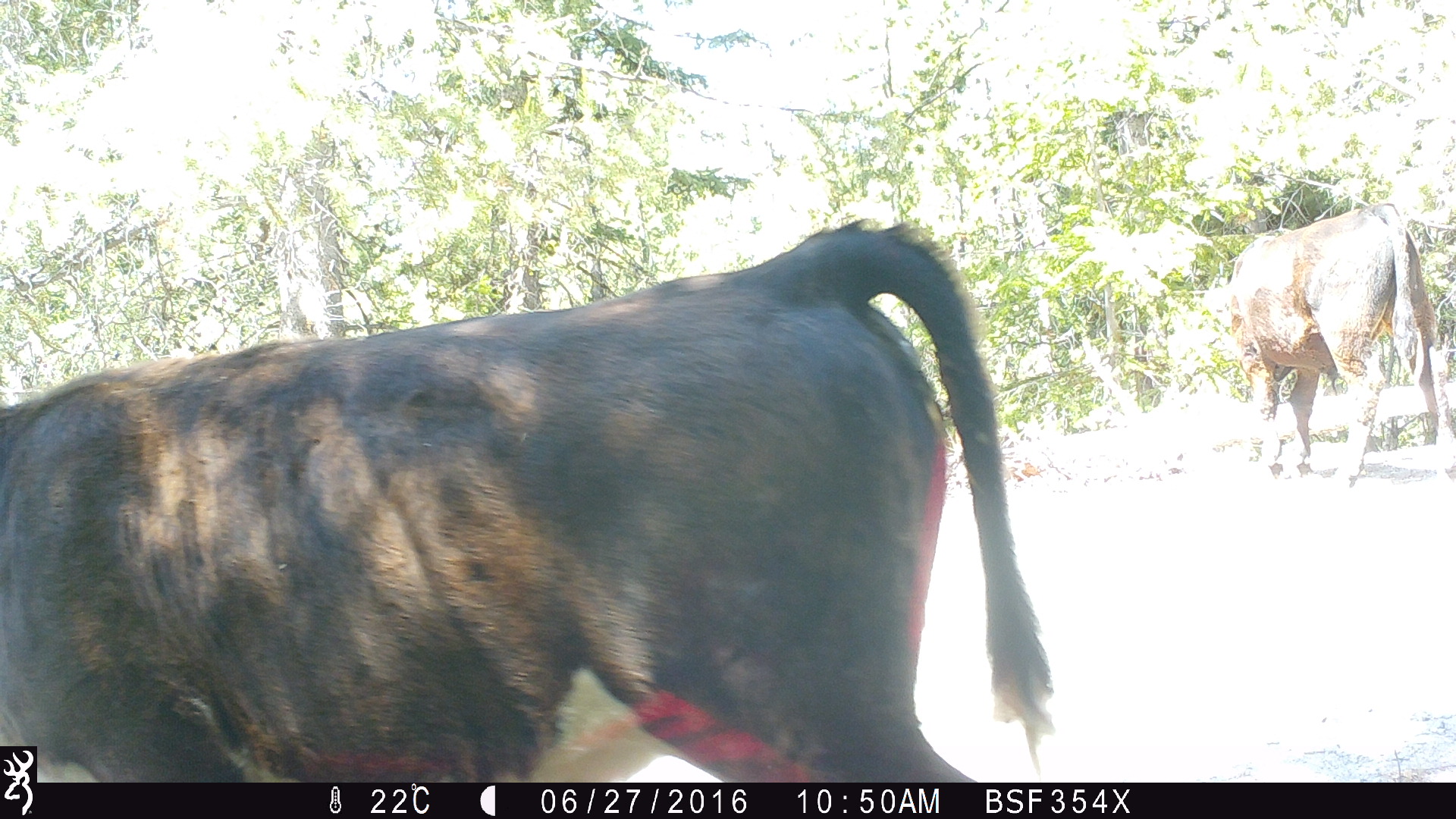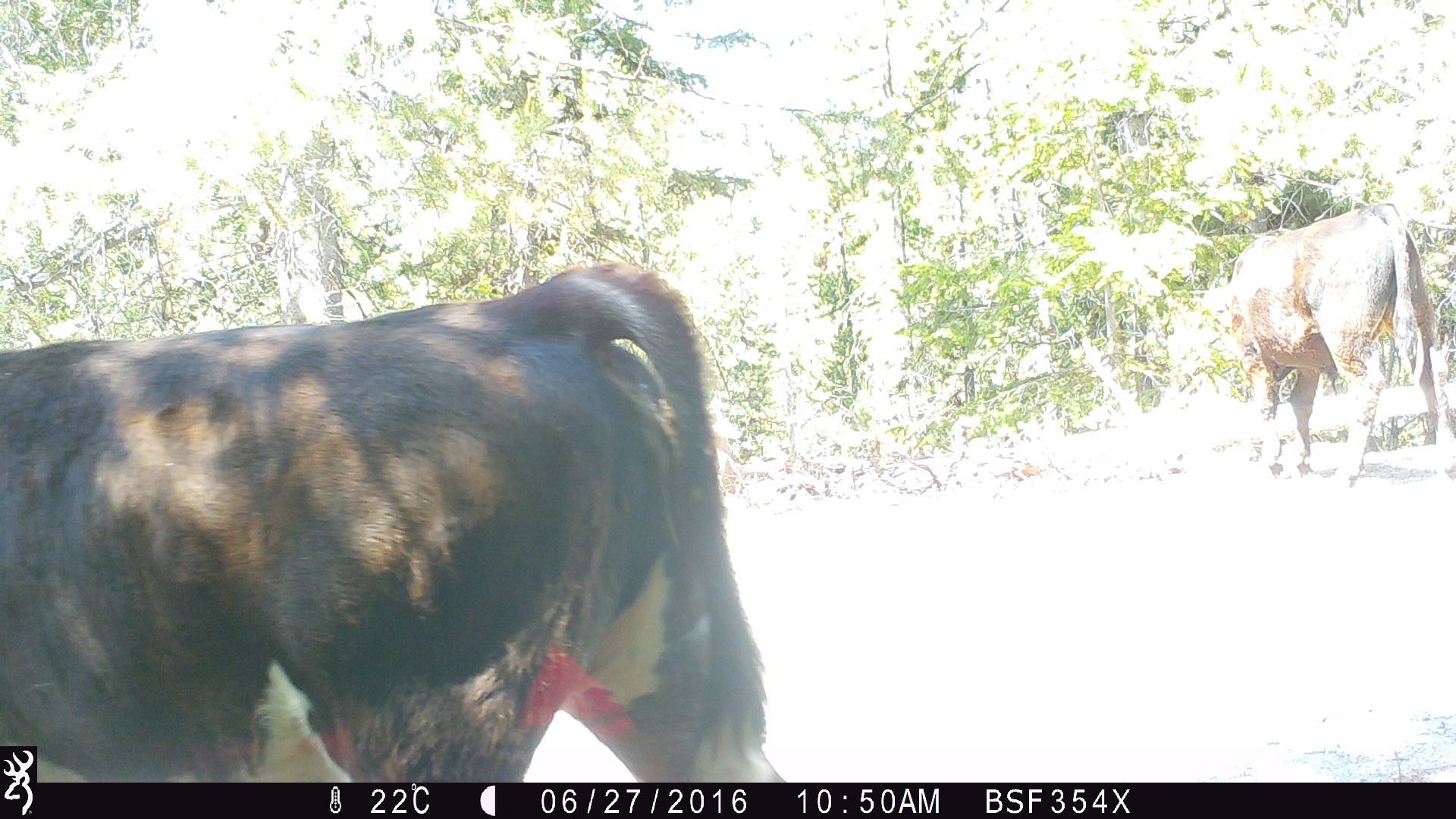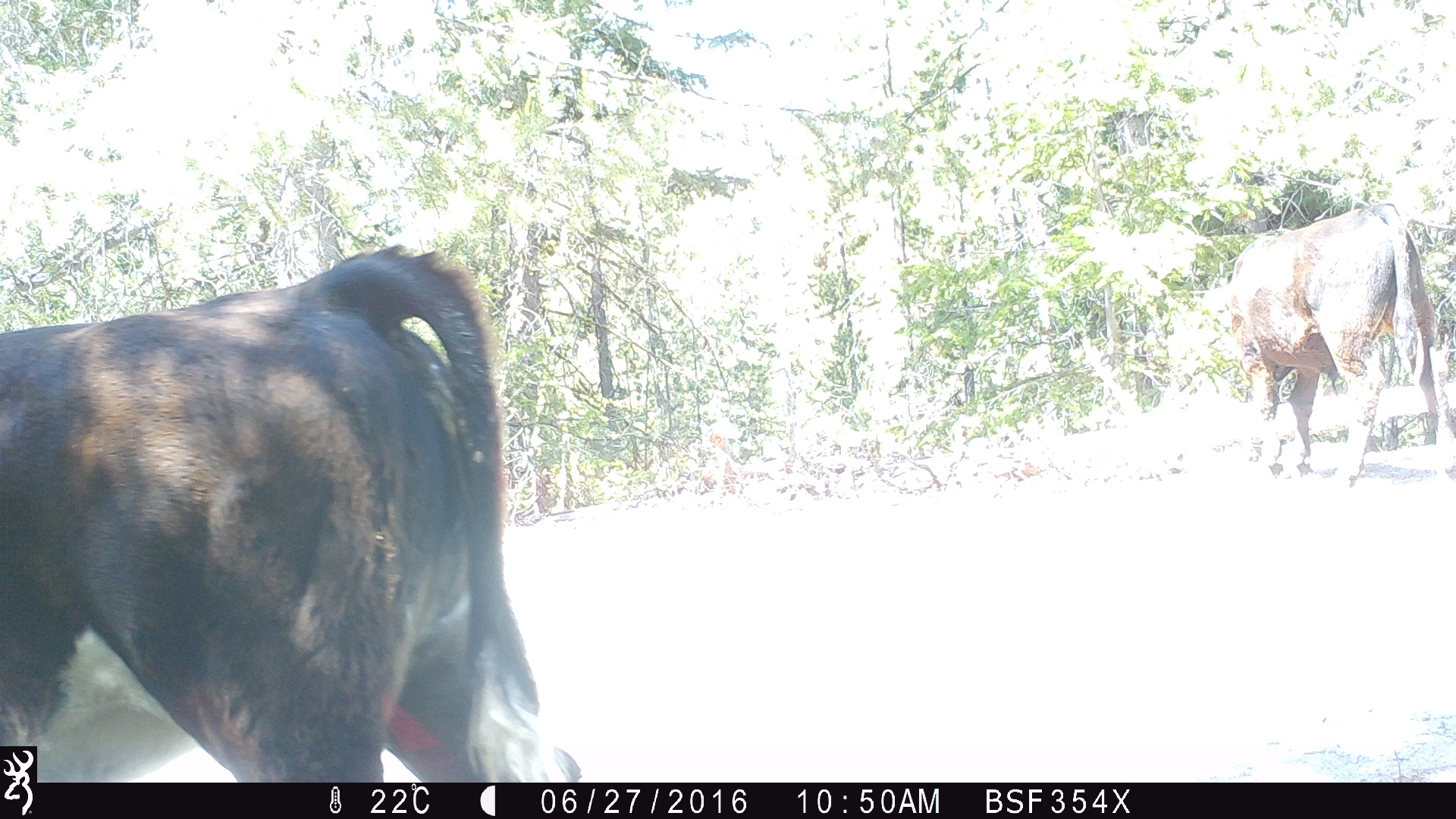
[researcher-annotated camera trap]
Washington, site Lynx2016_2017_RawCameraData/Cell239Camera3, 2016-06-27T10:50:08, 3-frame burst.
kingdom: Animalia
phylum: Chordata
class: Mammalia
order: Artiodactyla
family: Bovidae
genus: Bos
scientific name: Bos taurus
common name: domestic cattle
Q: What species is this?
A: Domestic cattle (Bos taurus).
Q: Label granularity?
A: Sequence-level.